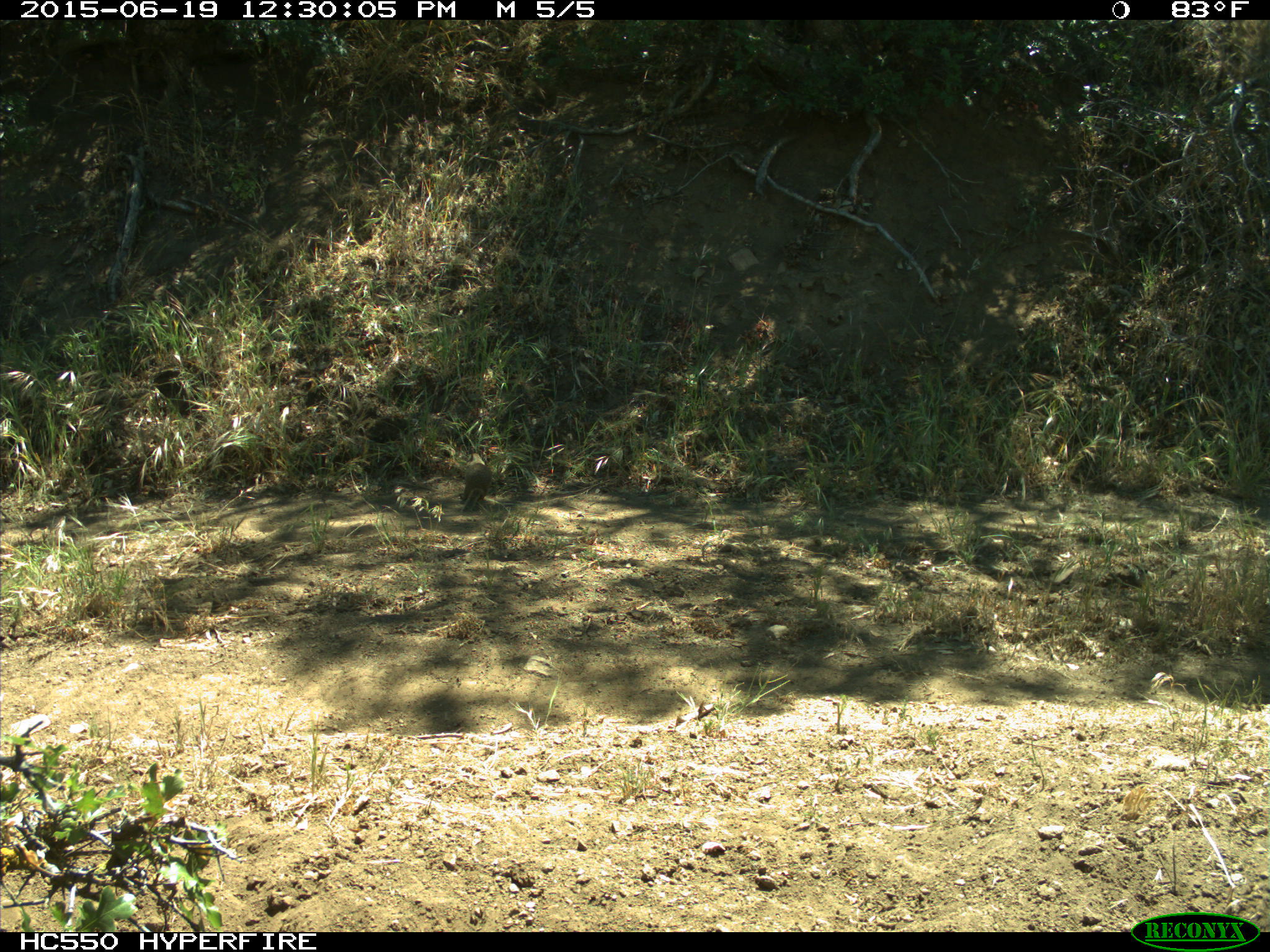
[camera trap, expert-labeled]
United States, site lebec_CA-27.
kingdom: Animalia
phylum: Chordata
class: Mammalia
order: Rodentia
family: Sciuridae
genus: Otospermophilus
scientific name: Otospermophilus beecheyi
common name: california ground squirrel